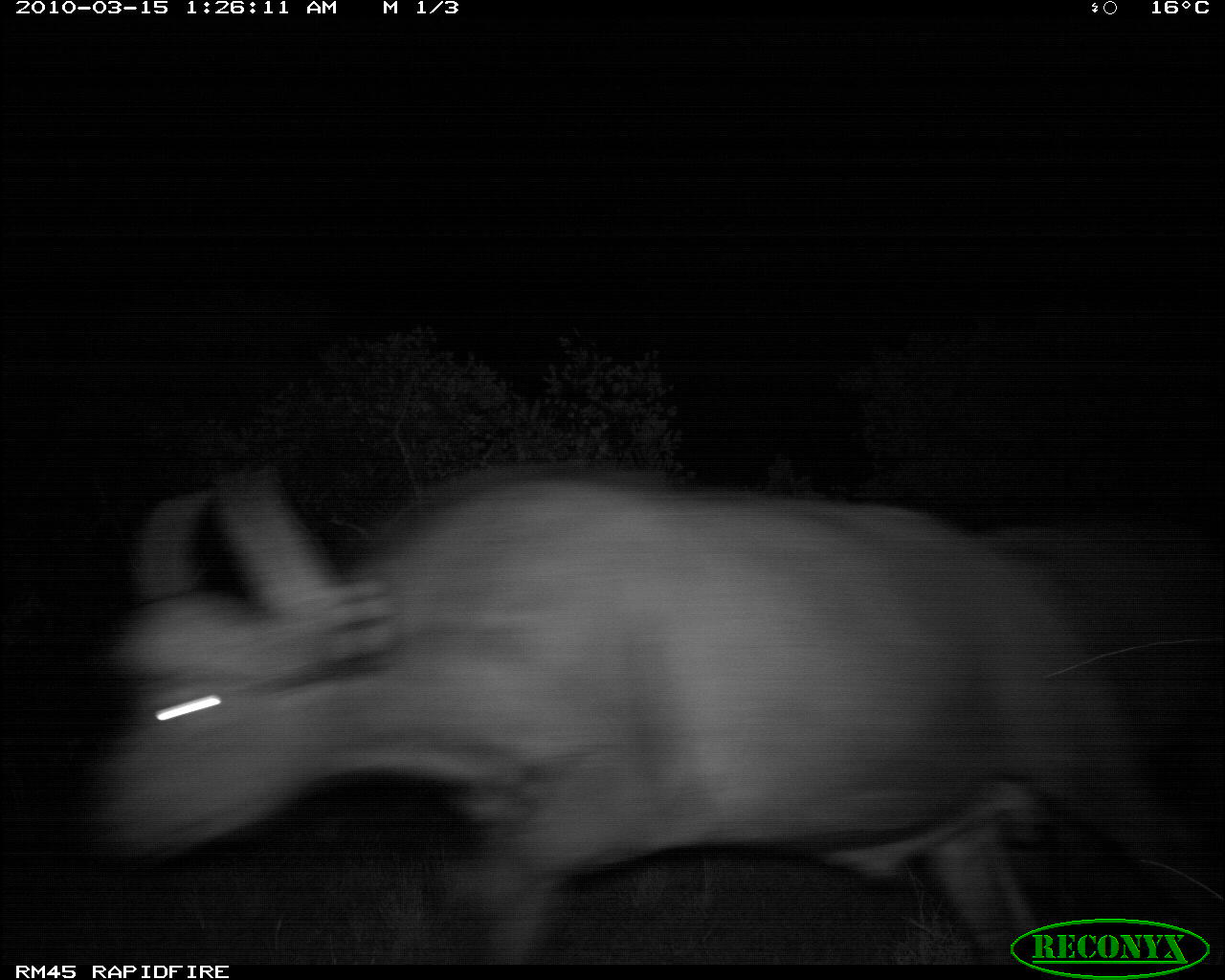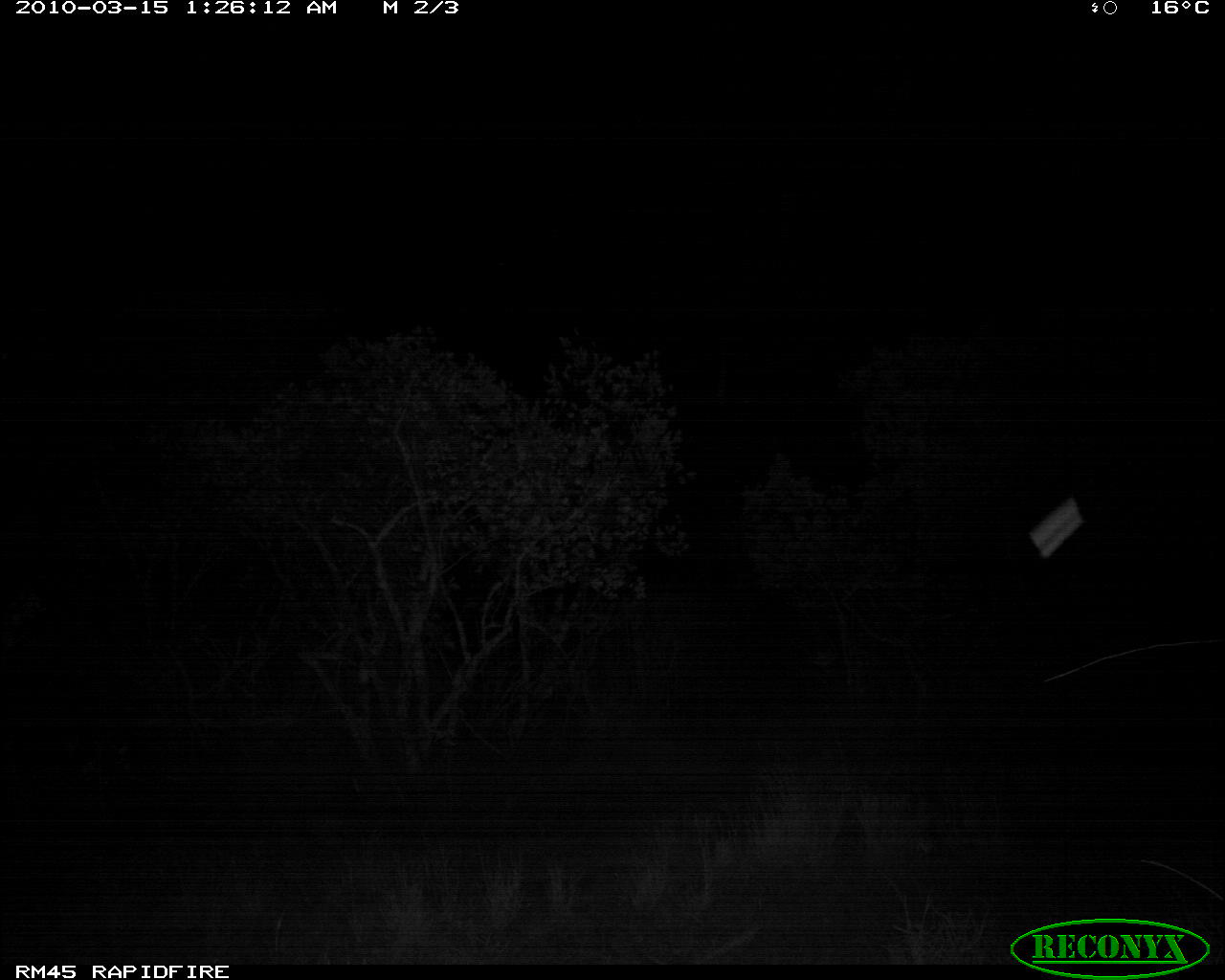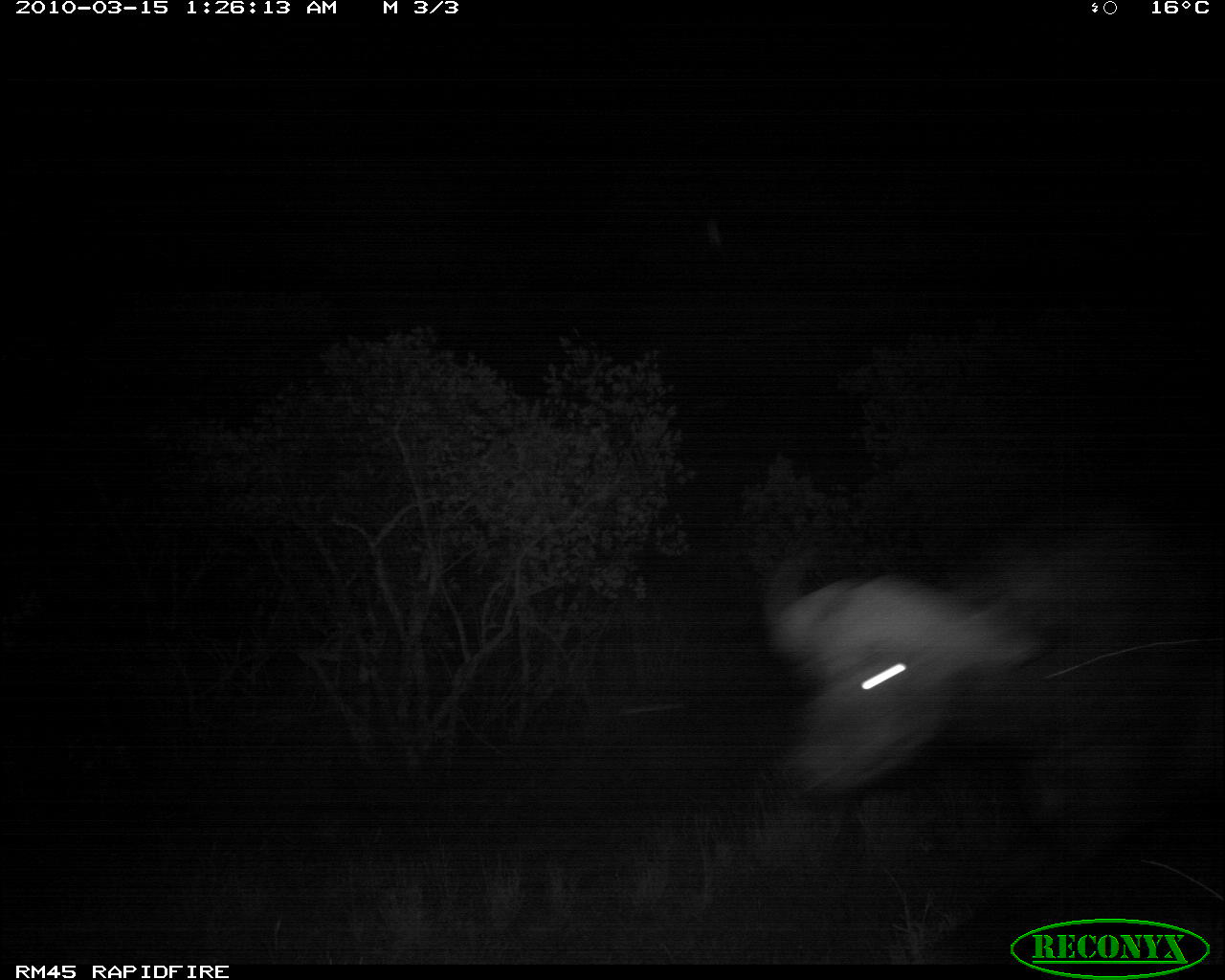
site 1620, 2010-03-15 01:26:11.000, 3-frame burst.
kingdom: Animalia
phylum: Chordata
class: Mammalia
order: Artiodactyla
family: Bovidae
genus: Syncerus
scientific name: Syncerus caffer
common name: african buffalo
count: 1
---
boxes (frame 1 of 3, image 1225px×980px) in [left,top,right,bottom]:
syncerus caffer: [64,454,1184,964]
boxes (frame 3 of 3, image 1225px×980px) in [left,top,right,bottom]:
syncerus caffer: [747,487,1220,965]